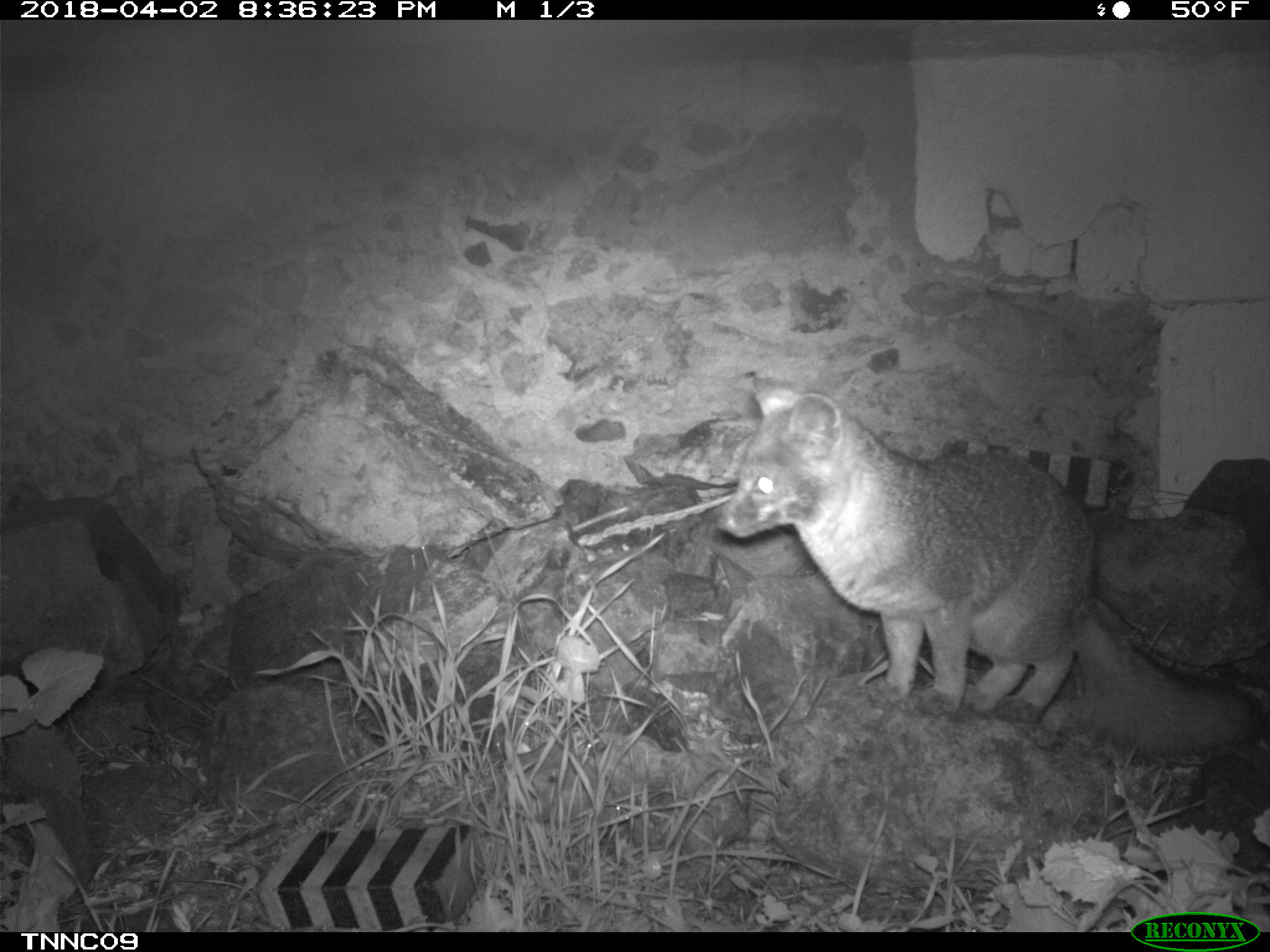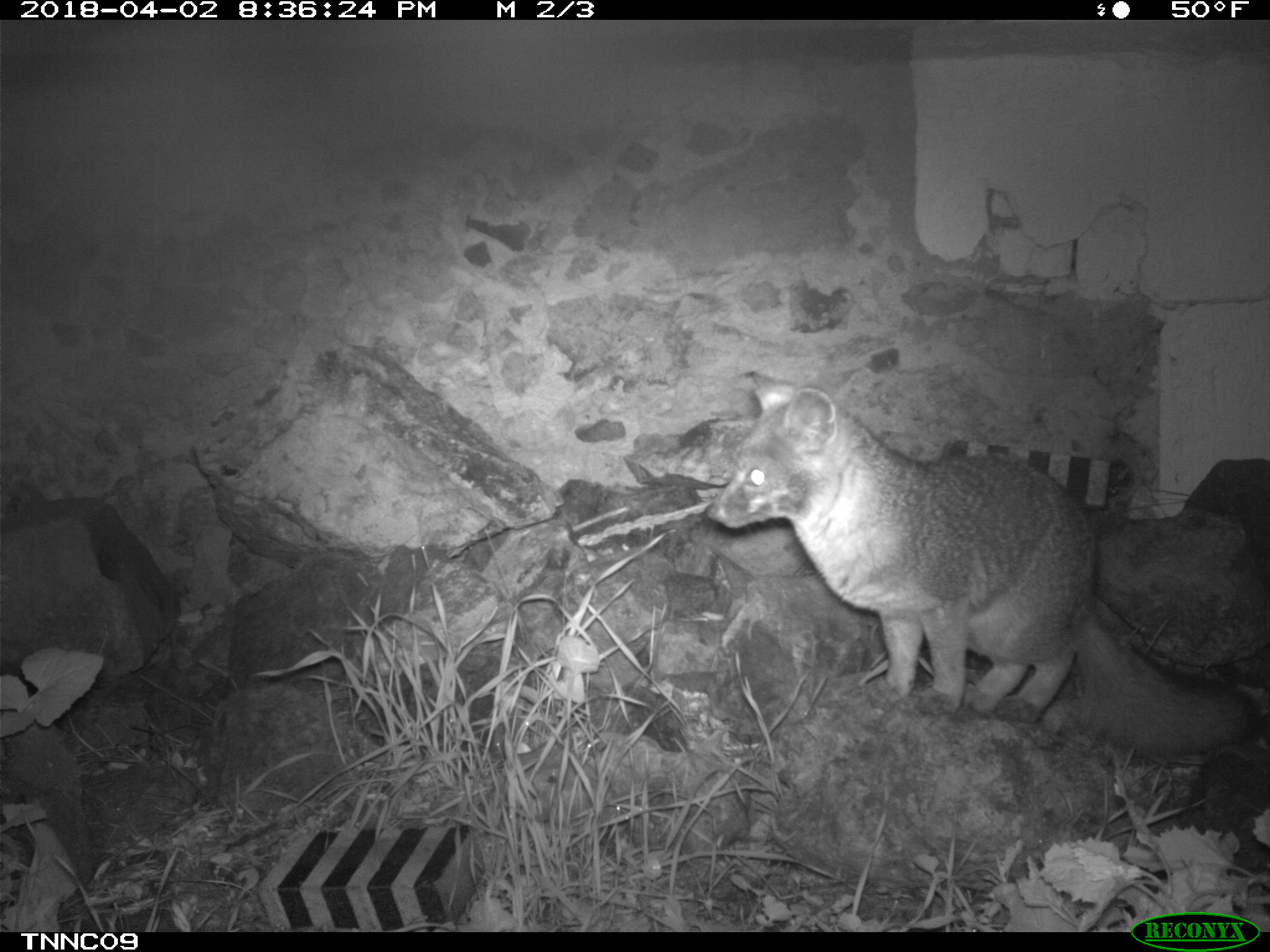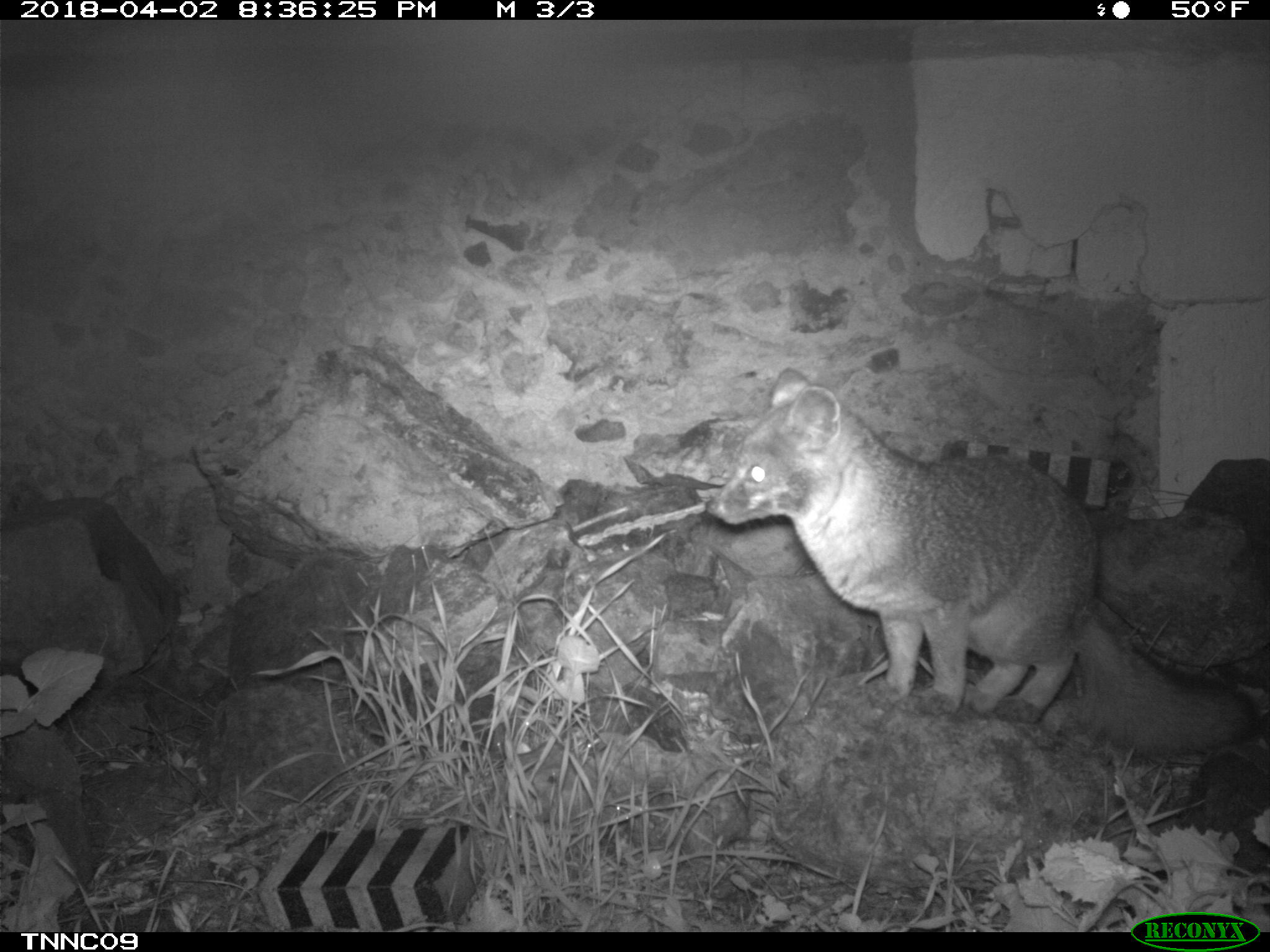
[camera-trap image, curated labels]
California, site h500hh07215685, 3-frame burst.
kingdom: Animalia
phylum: Chordata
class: Mammalia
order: Carnivora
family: Canidae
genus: Urocyon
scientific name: Urocyon littoralis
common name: island fox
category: fox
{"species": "fox (island fox) (Urocyon littoralis)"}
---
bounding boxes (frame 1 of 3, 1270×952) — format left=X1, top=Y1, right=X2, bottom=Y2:
fox: left=717, top=377, right=1266, bottom=756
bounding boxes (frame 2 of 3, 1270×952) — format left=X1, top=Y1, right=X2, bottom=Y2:
fox: left=704, top=370, right=1264, bottom=762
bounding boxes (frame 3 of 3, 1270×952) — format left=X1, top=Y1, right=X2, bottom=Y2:
fox: left=703, top=368, right=1257, bottom=757